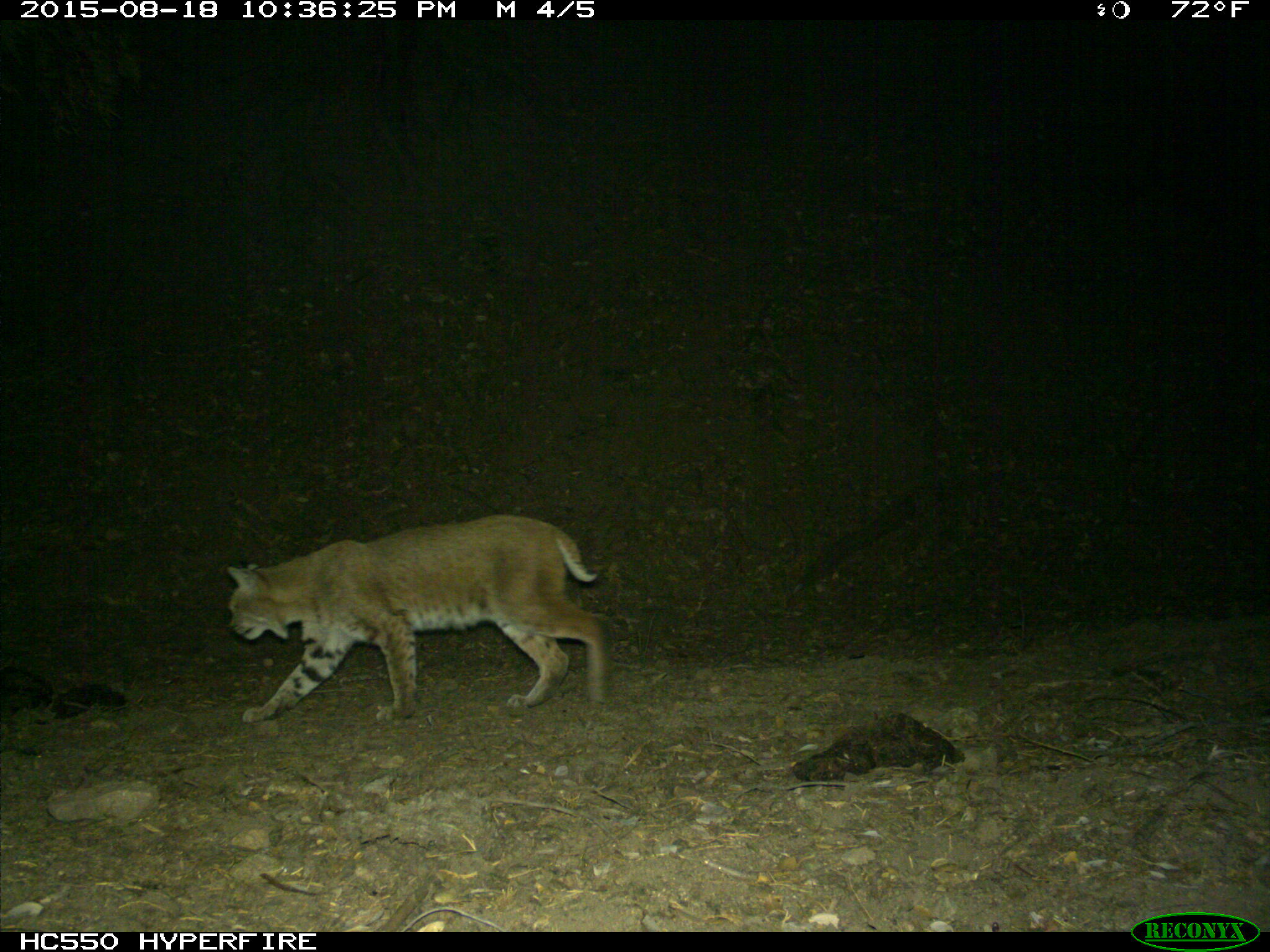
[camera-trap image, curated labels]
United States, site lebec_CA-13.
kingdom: Animalia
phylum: Chordata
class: Mammalia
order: Carnivora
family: Felidae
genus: Lynx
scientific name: Lynx rufus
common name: bobcat